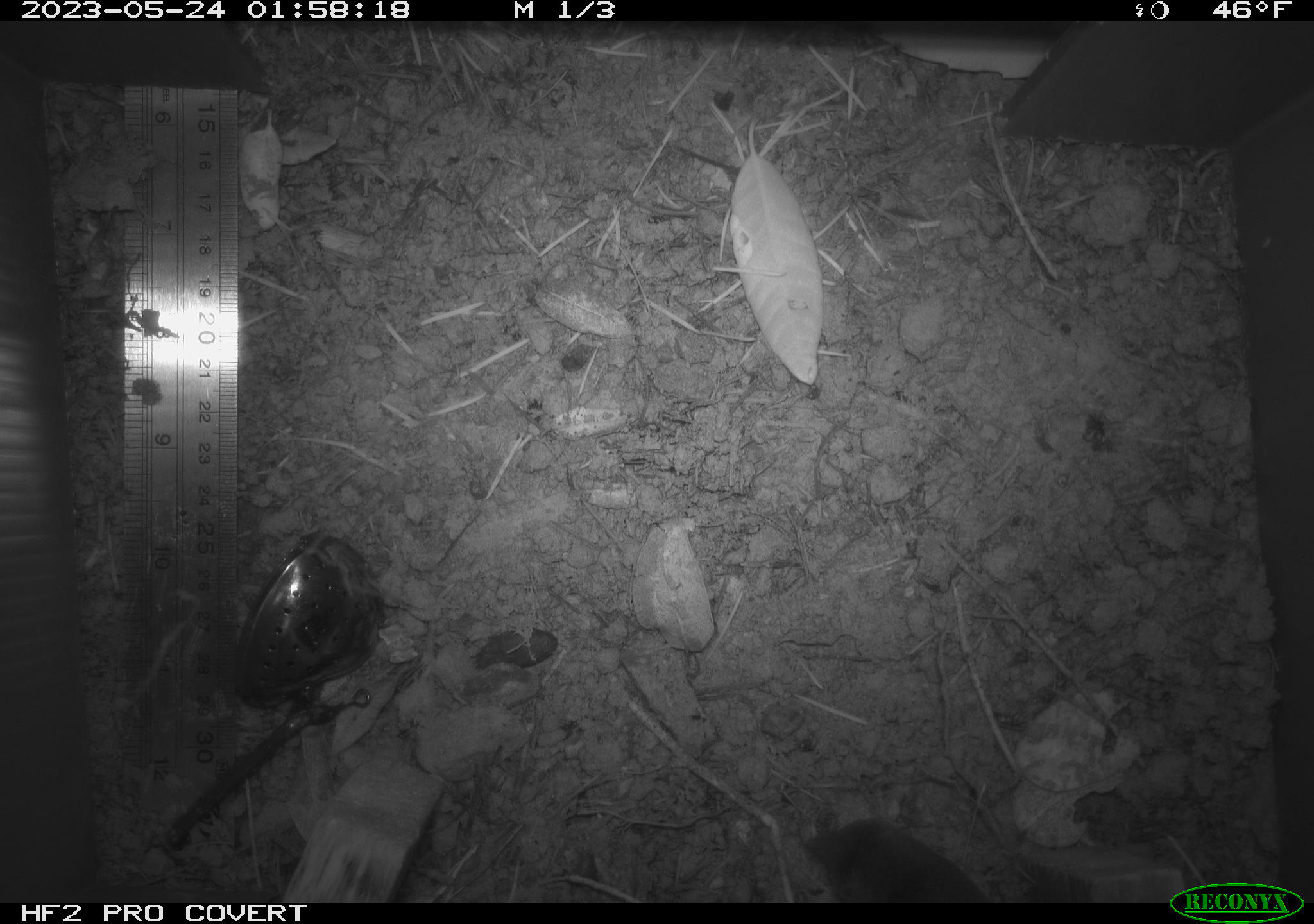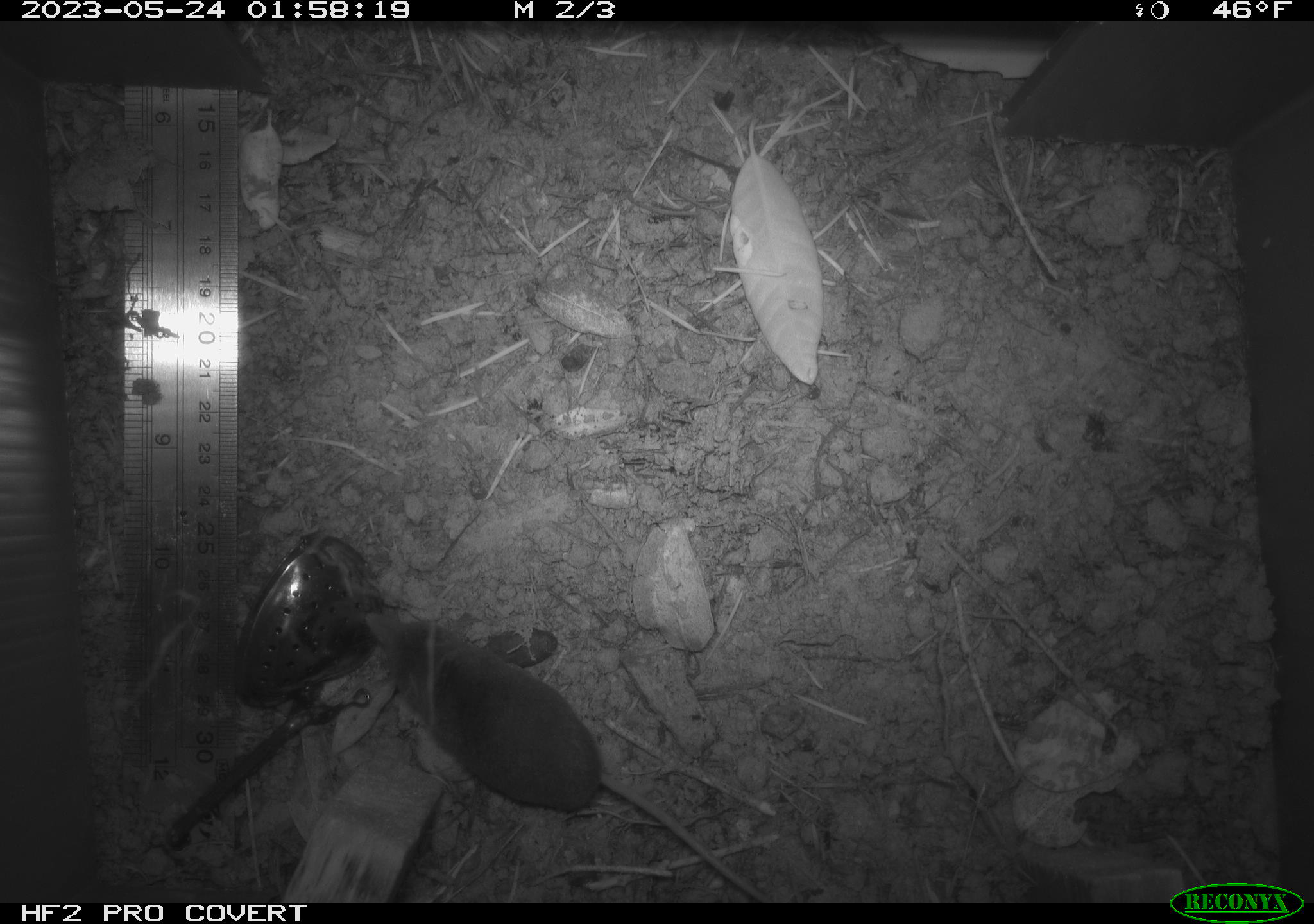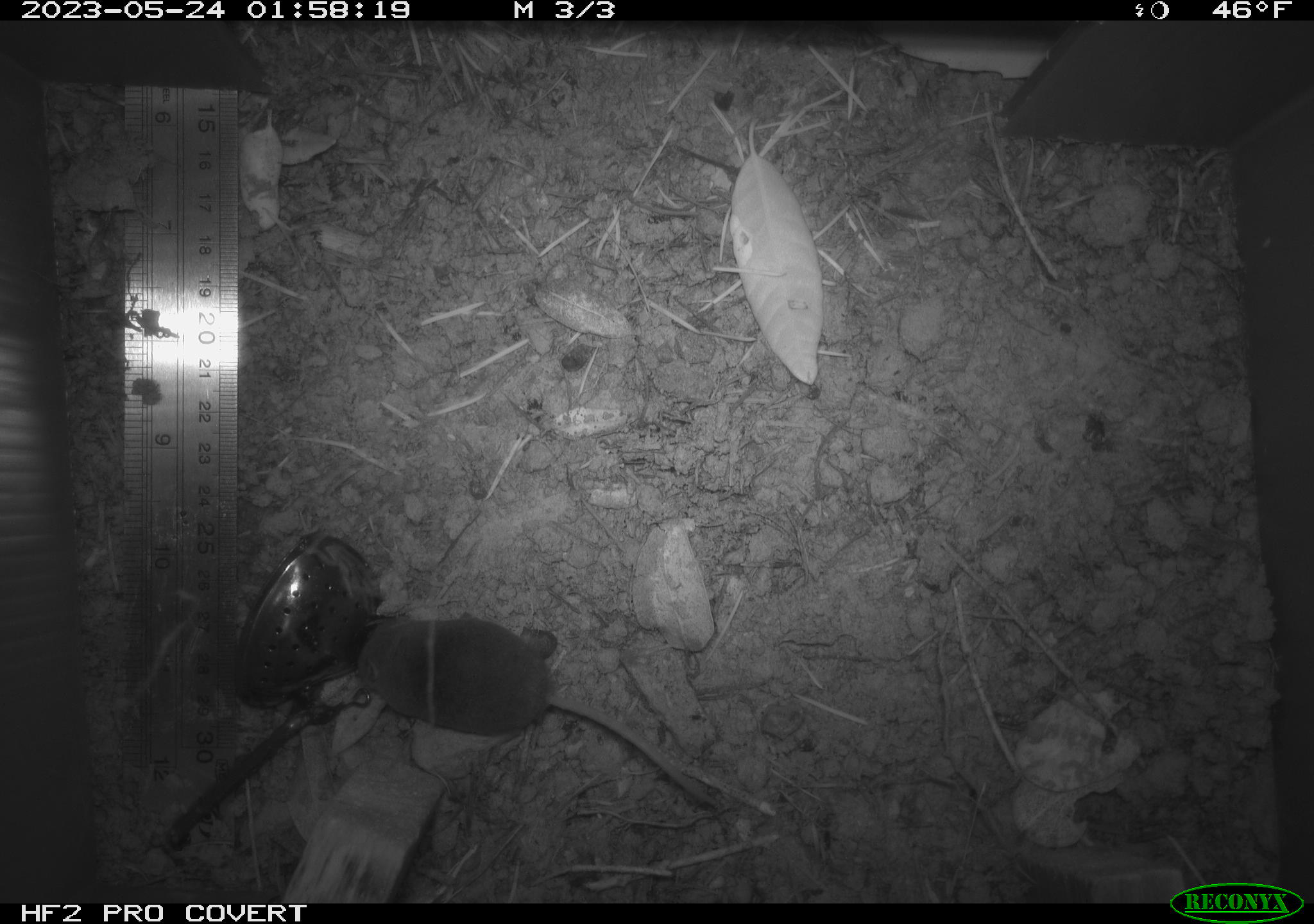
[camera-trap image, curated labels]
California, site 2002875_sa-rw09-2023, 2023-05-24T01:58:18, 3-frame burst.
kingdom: Animalia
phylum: Chordata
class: Mammalia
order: Eulipotyphla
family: Soricidae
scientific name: Soricidae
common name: shrews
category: soricidae family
Soricidae family (shrews) (Soricidae).